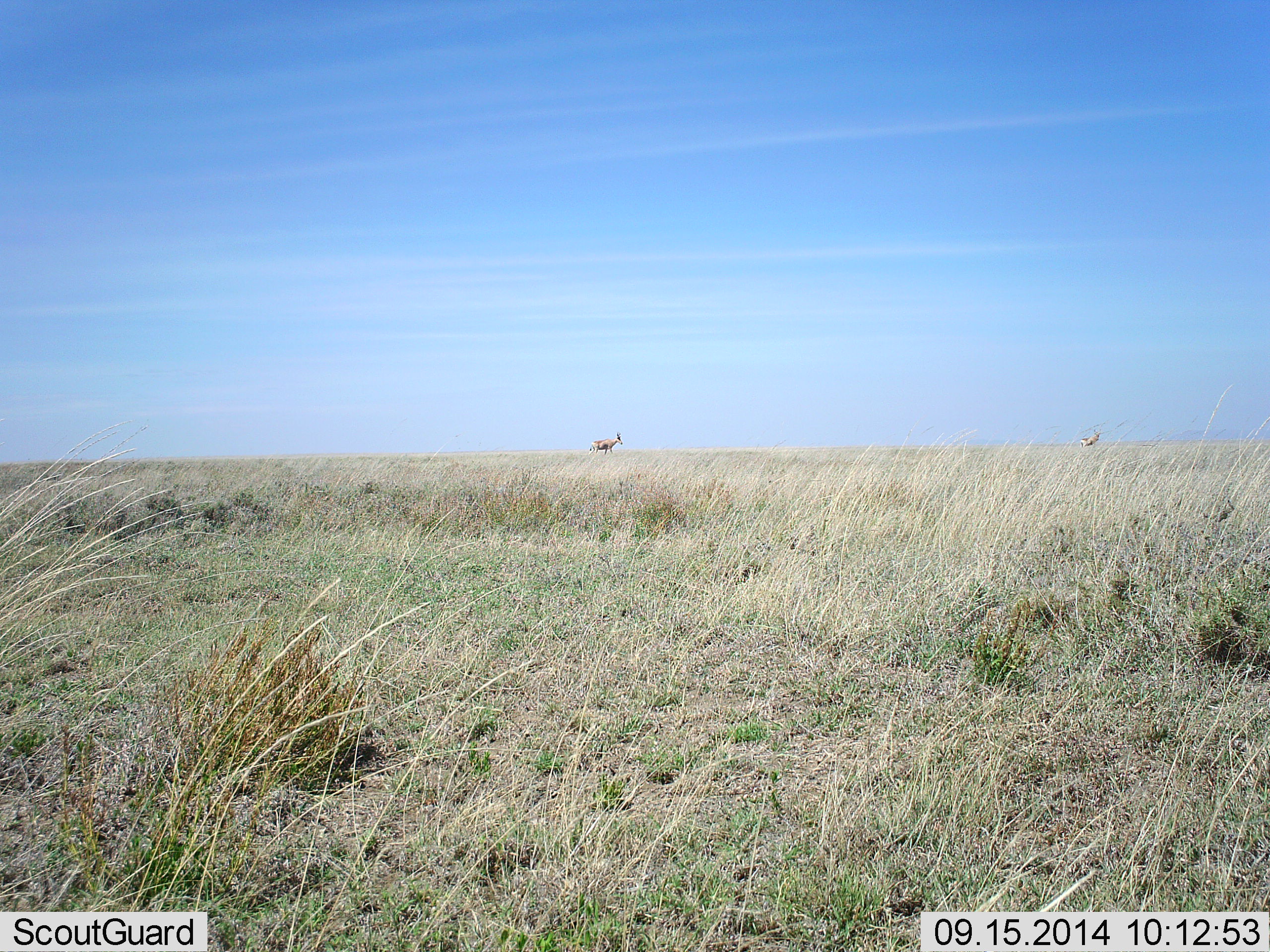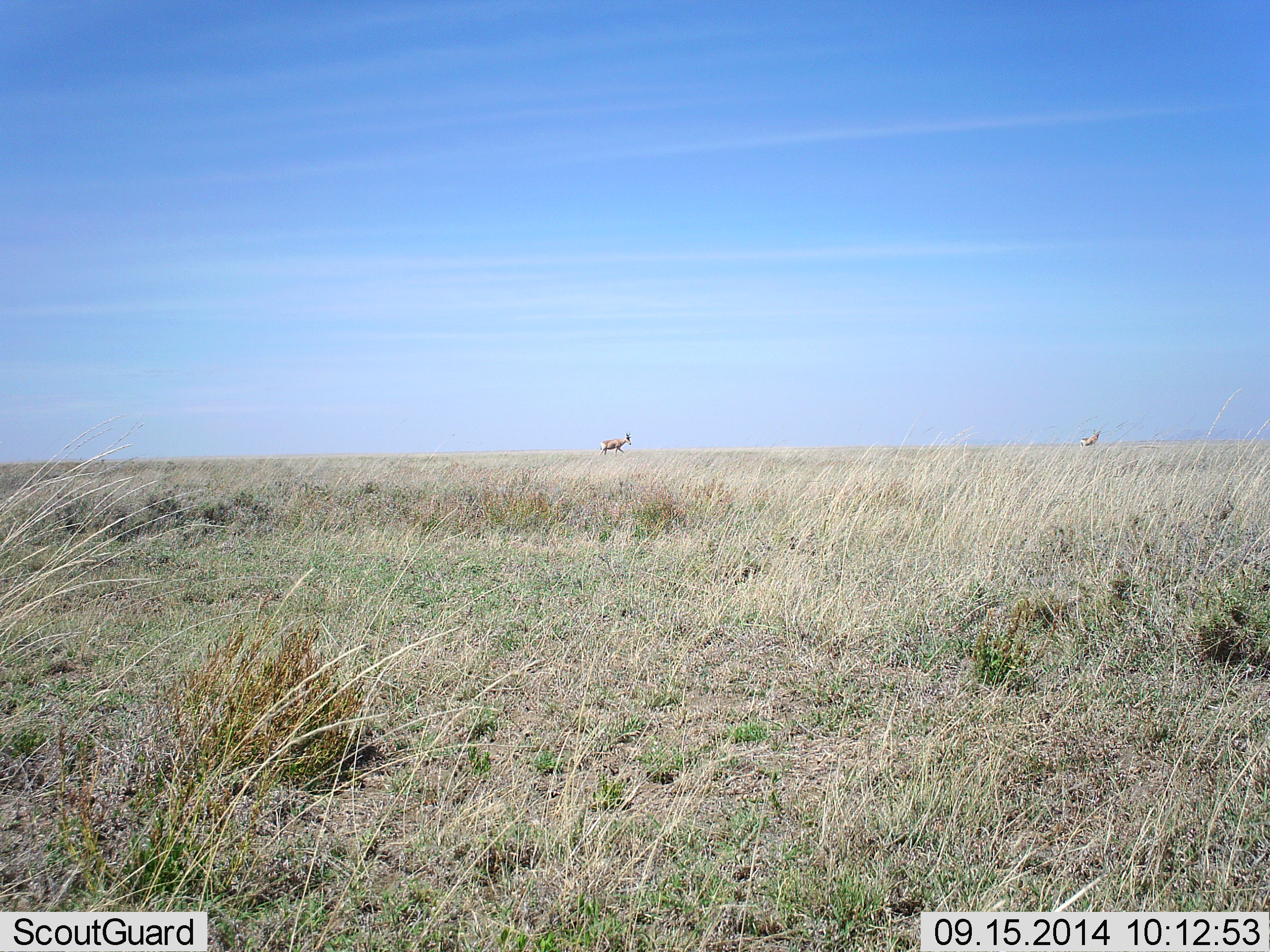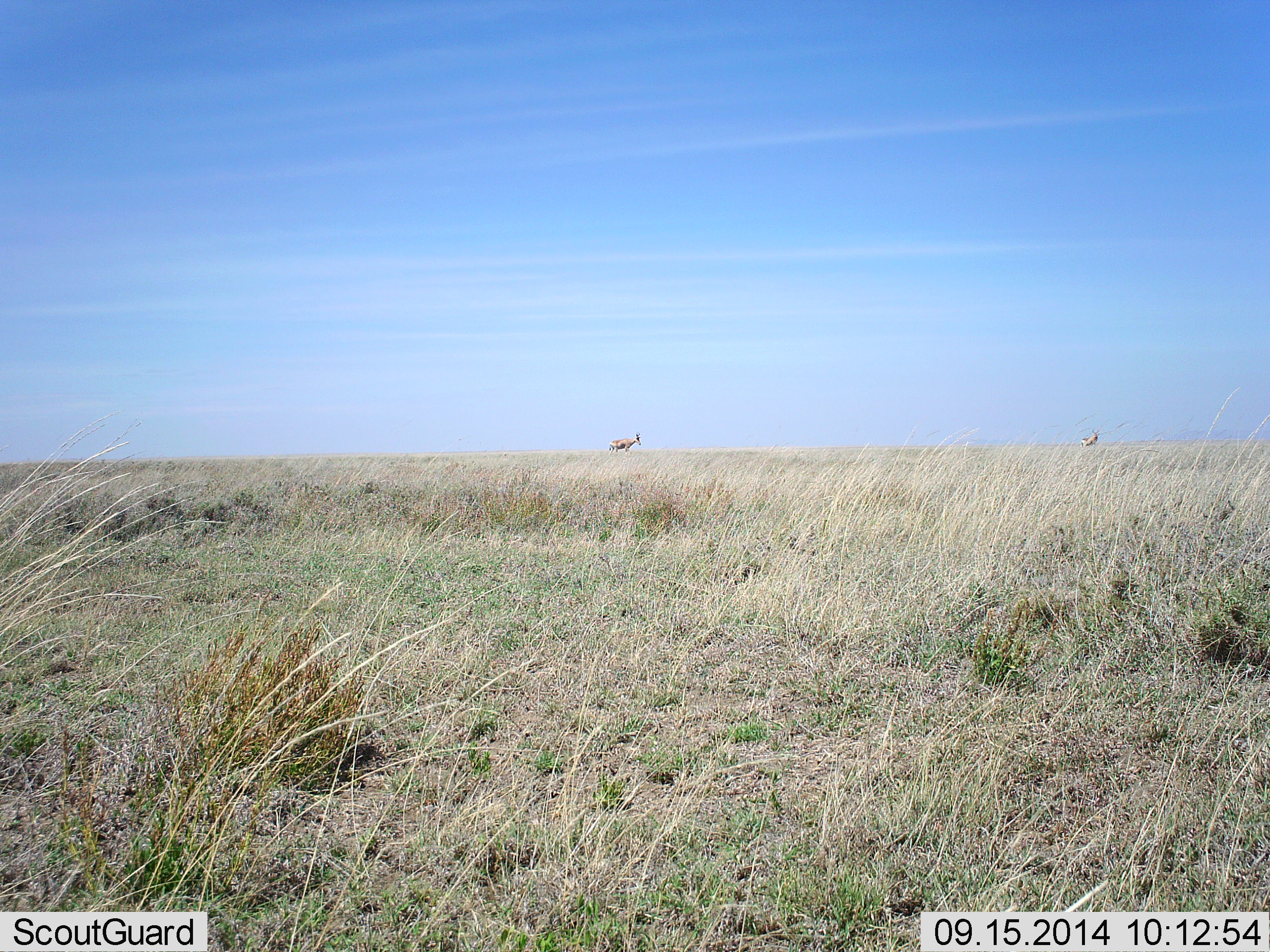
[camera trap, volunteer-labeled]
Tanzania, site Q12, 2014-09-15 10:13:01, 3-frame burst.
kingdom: Animalia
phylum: Chordata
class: Mammalia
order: Artiodactyla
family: Bovidae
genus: Alcelaphus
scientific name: Alcelaphus buselaphus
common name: hartebeest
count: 2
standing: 83%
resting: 0%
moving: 100%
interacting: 0%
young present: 0%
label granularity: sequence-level